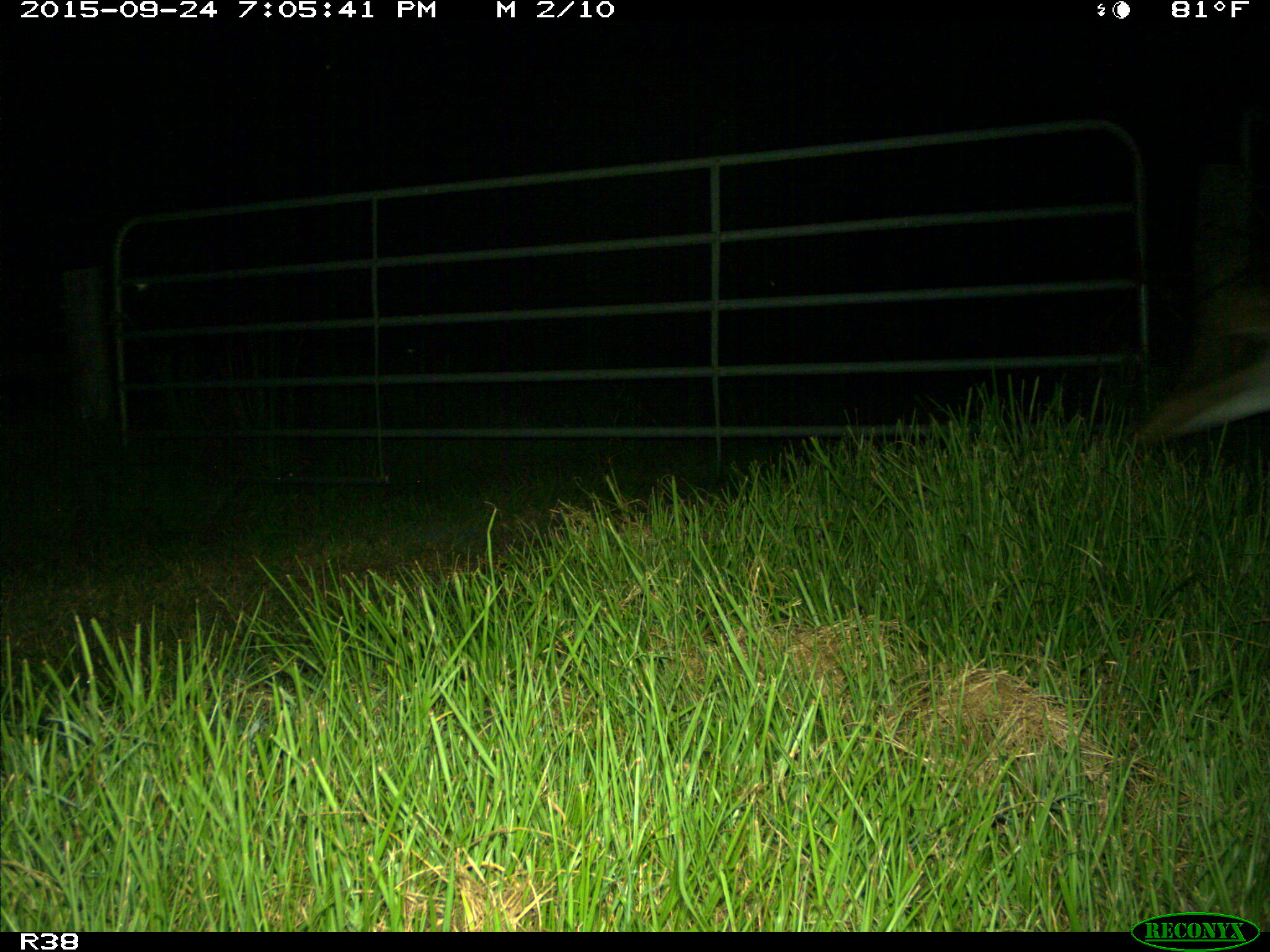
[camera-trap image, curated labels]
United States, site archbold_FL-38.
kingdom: Animalia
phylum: Chordata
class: Mammalia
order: Artiodactyla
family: Cervidae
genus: Odocoileus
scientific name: Odocoileus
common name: deer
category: unidentified deer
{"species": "unidentified deer (deer) (Odocoileus)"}